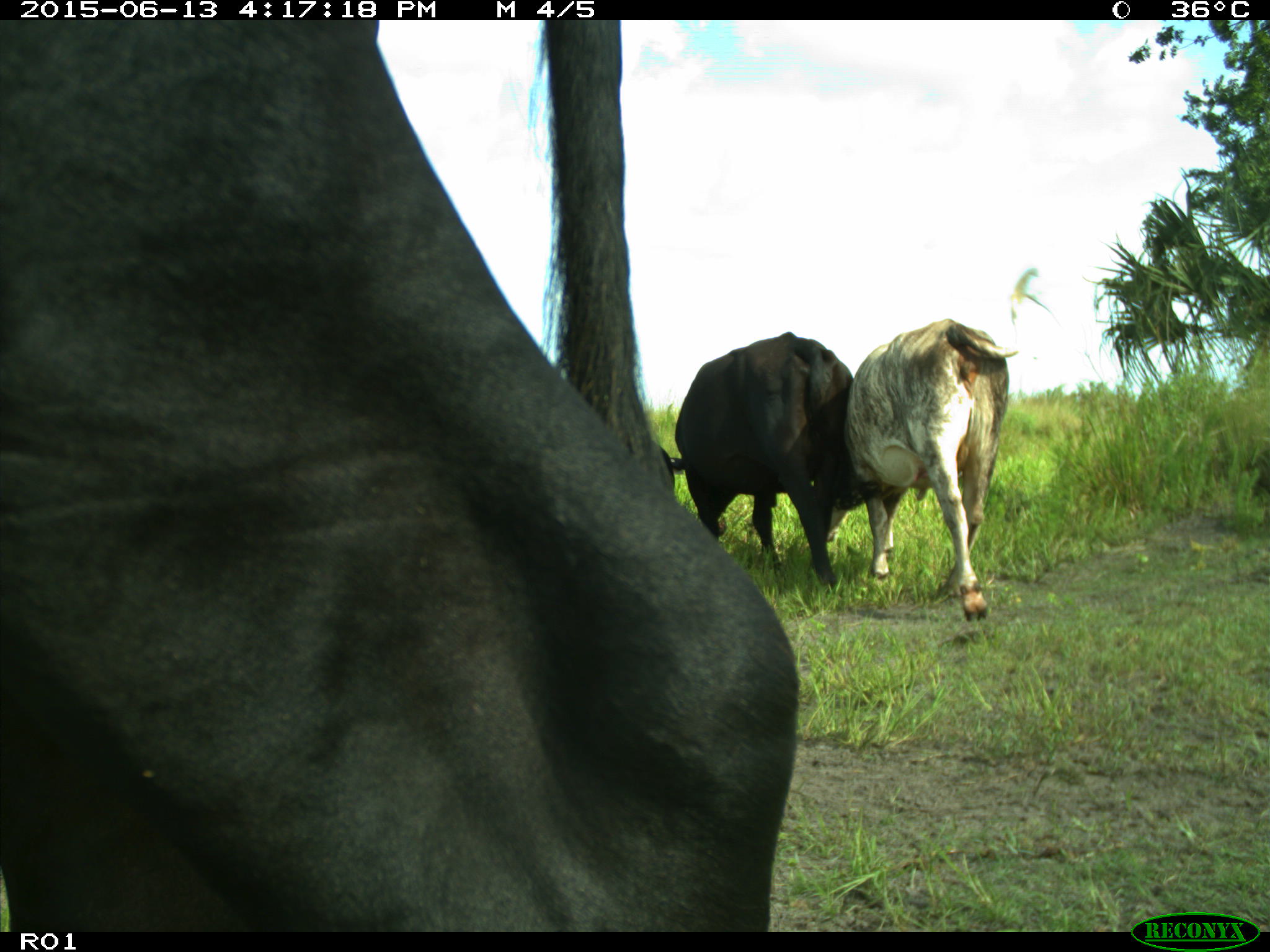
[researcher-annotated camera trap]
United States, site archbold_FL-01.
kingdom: Animalia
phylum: Chordata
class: Mammalia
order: Artiodactyla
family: Bovidae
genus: Bos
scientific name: Bos taurus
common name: domestic cow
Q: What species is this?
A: Bos taurus (domestic cow).